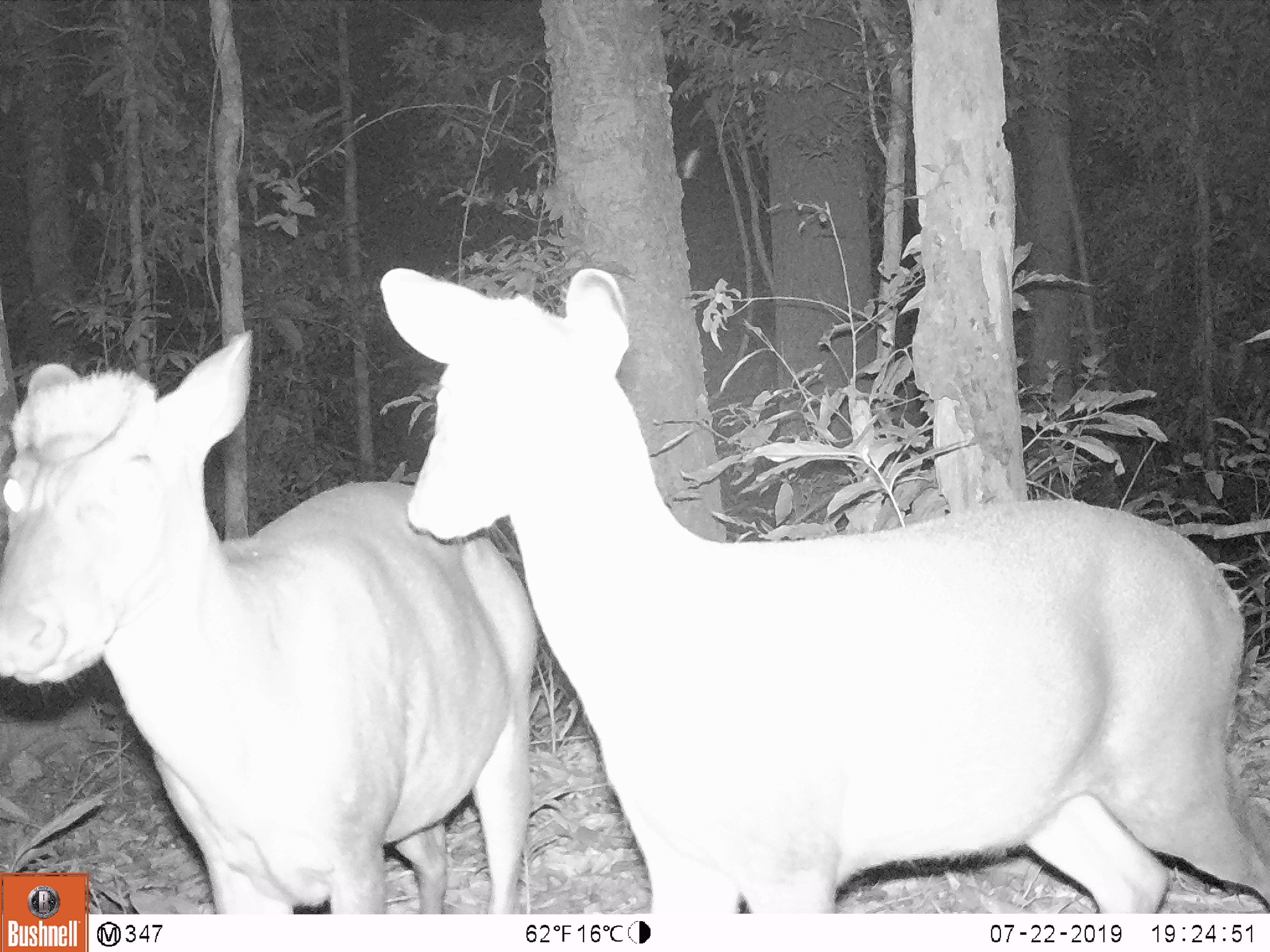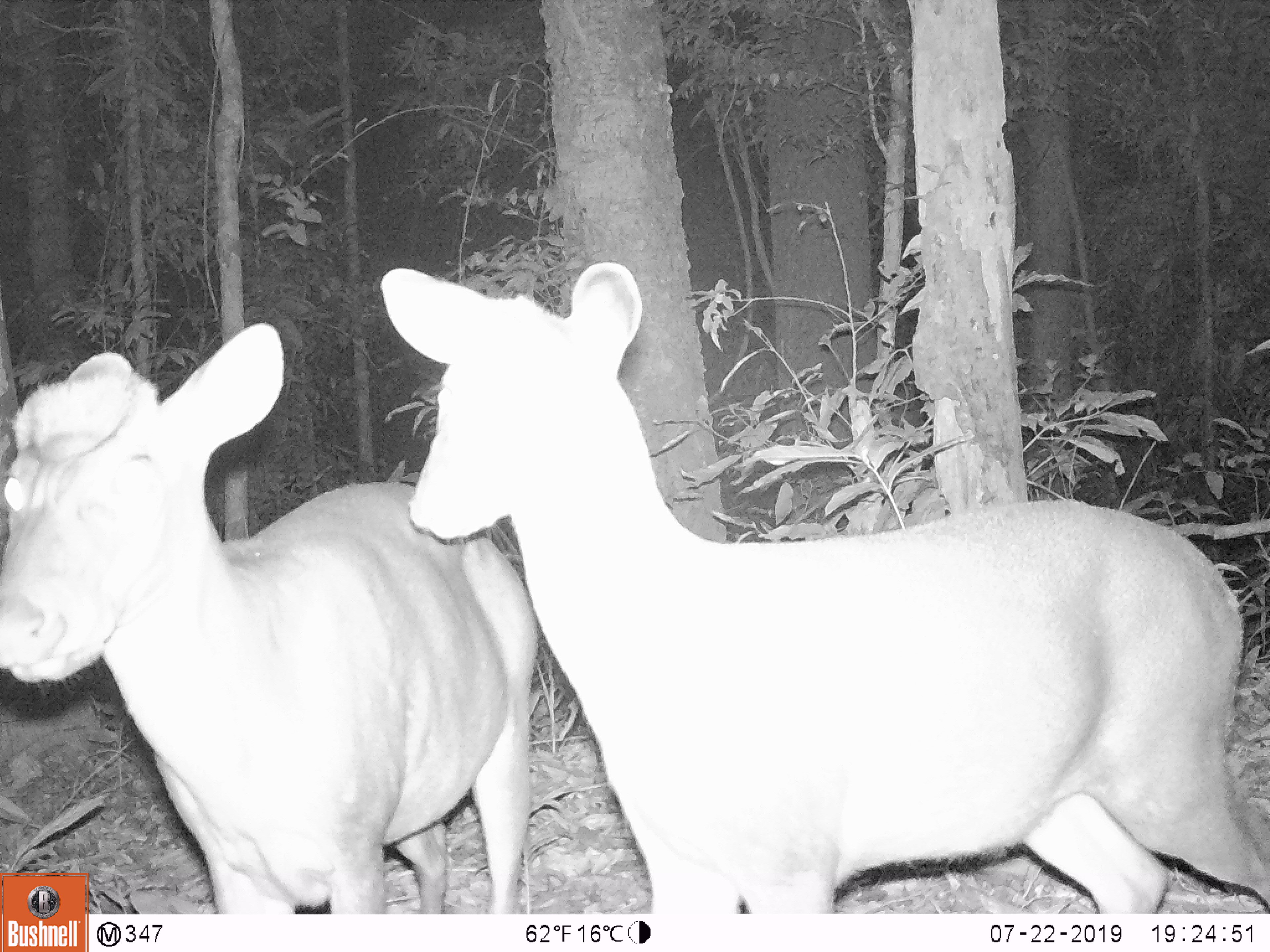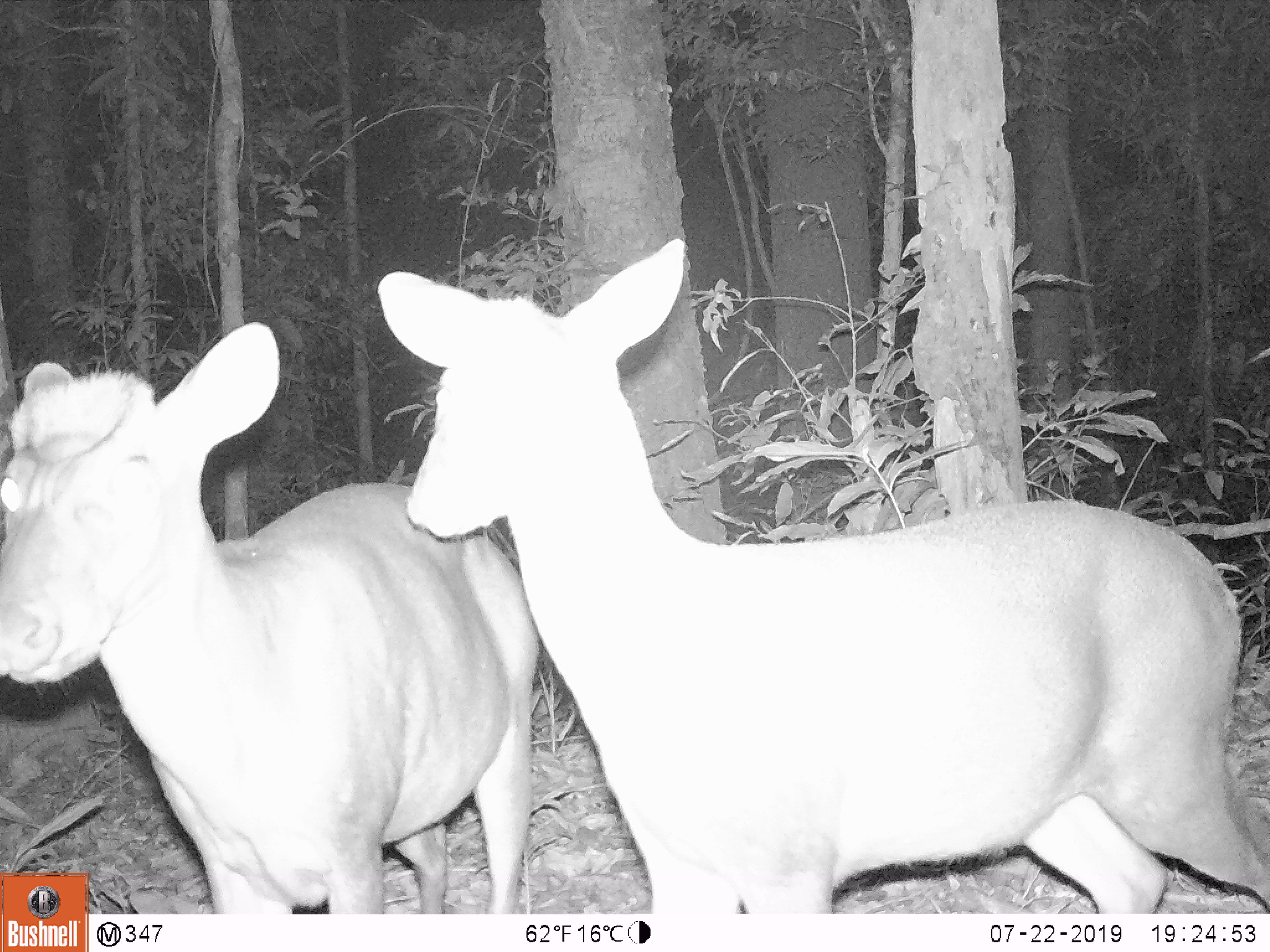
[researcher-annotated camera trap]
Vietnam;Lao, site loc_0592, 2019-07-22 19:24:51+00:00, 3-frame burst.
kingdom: Animalia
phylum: Chordata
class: Mammalia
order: Artiodactyla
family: Cervidae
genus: Muntiacus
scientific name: Muntiacus rooseveltorum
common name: roosevelt's muntjac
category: roosevelts muntjac group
Roosevelts muntjac group (roosevelt's muntjac) (Muntiacus rooseveltorum). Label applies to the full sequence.